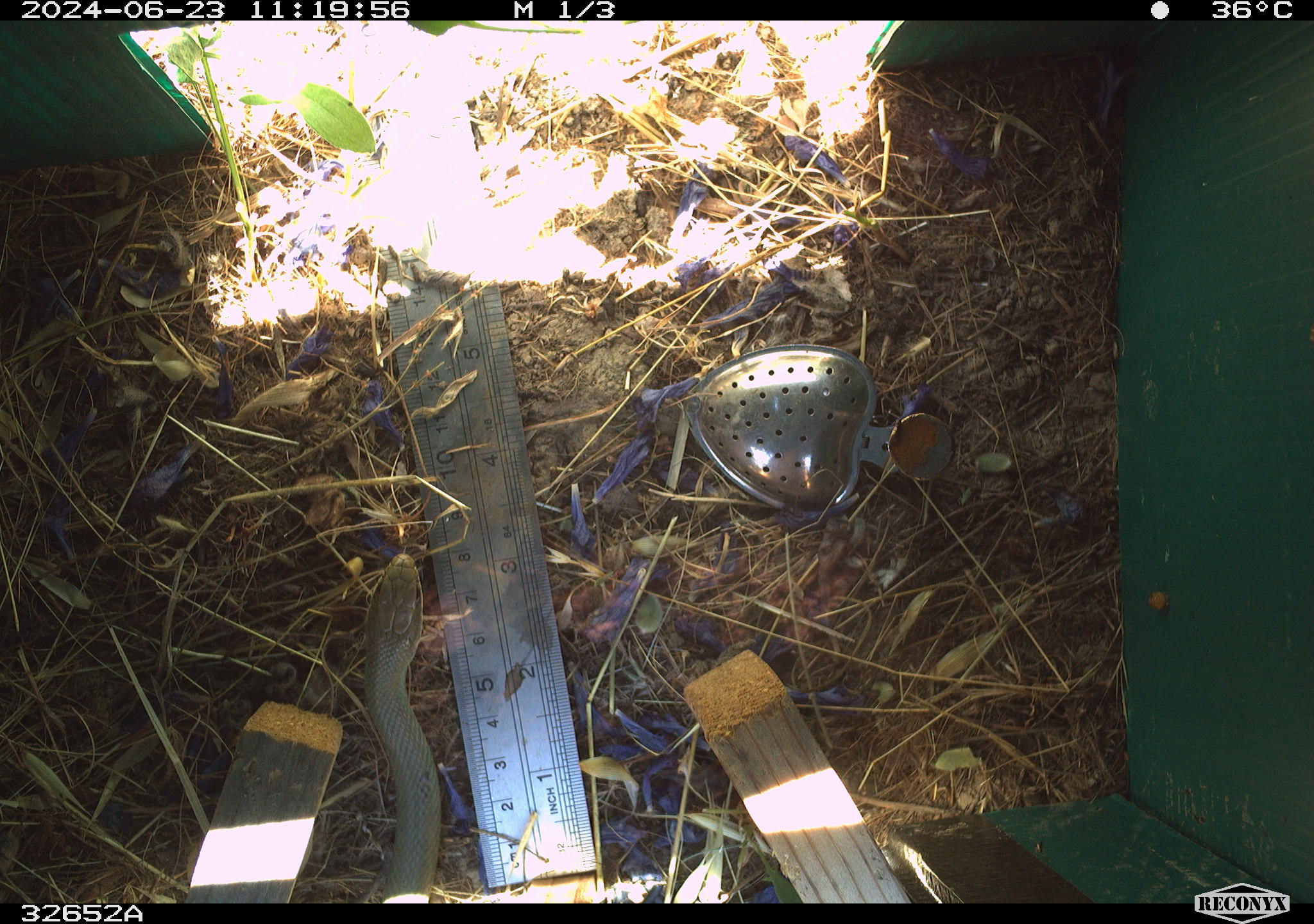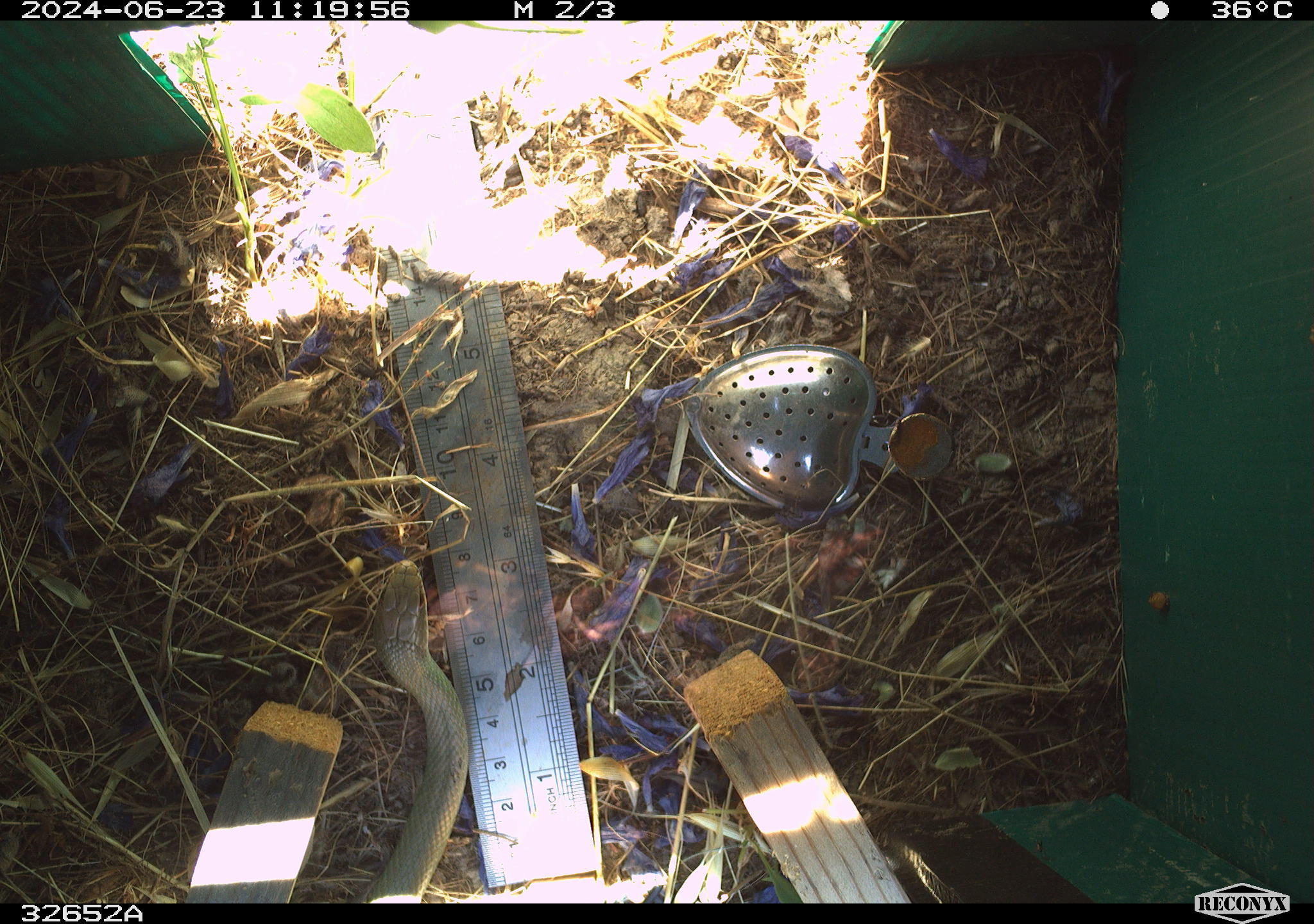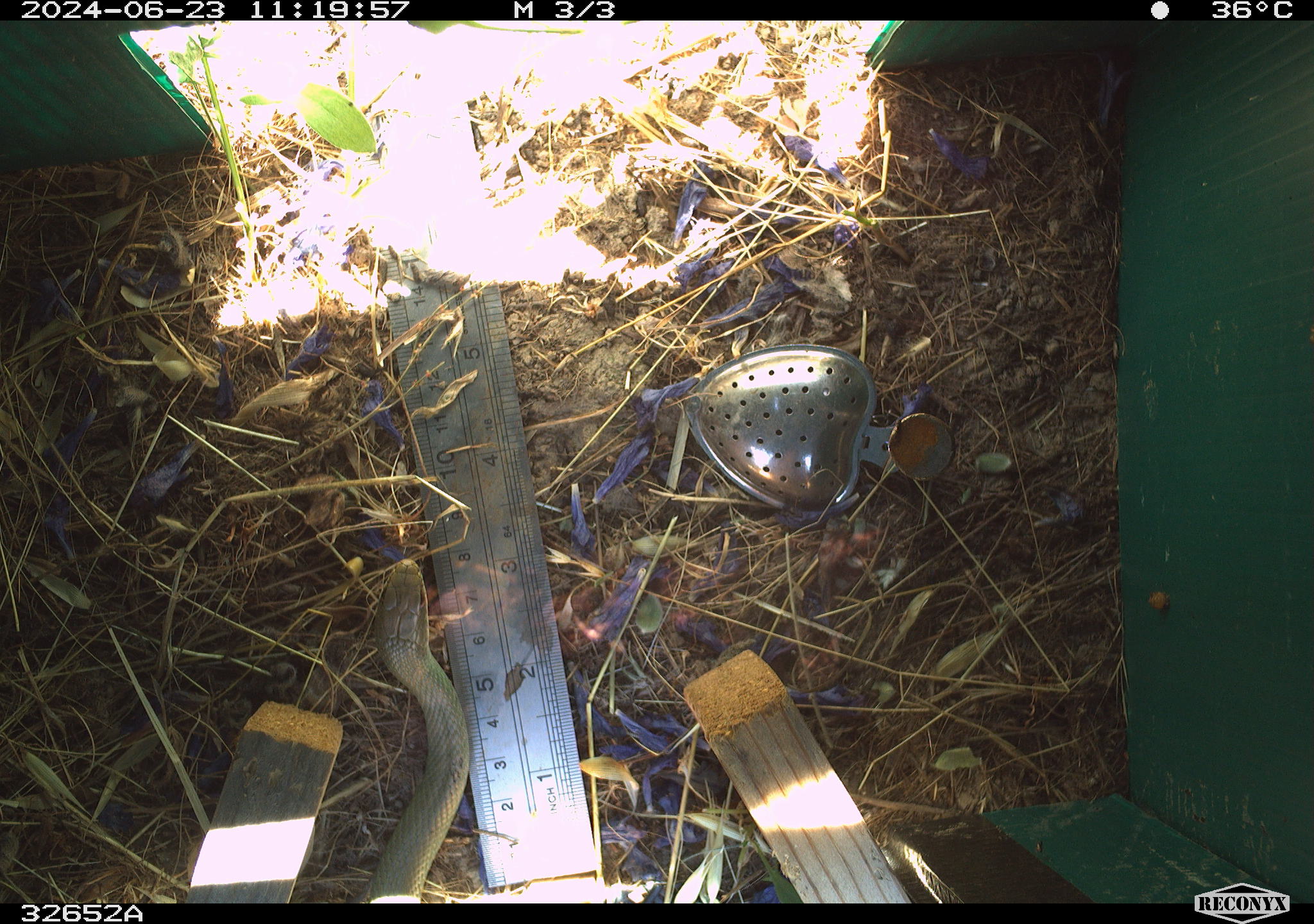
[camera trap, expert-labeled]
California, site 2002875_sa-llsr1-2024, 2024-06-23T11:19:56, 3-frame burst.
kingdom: Animalia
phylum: Chordata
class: Reptilia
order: Squamata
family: Colubridae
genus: Coluber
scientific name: Coluber constrictor mormon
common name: western yellow-bellied racer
Western yellow-bellied racer (Coluber constrictor mormon).